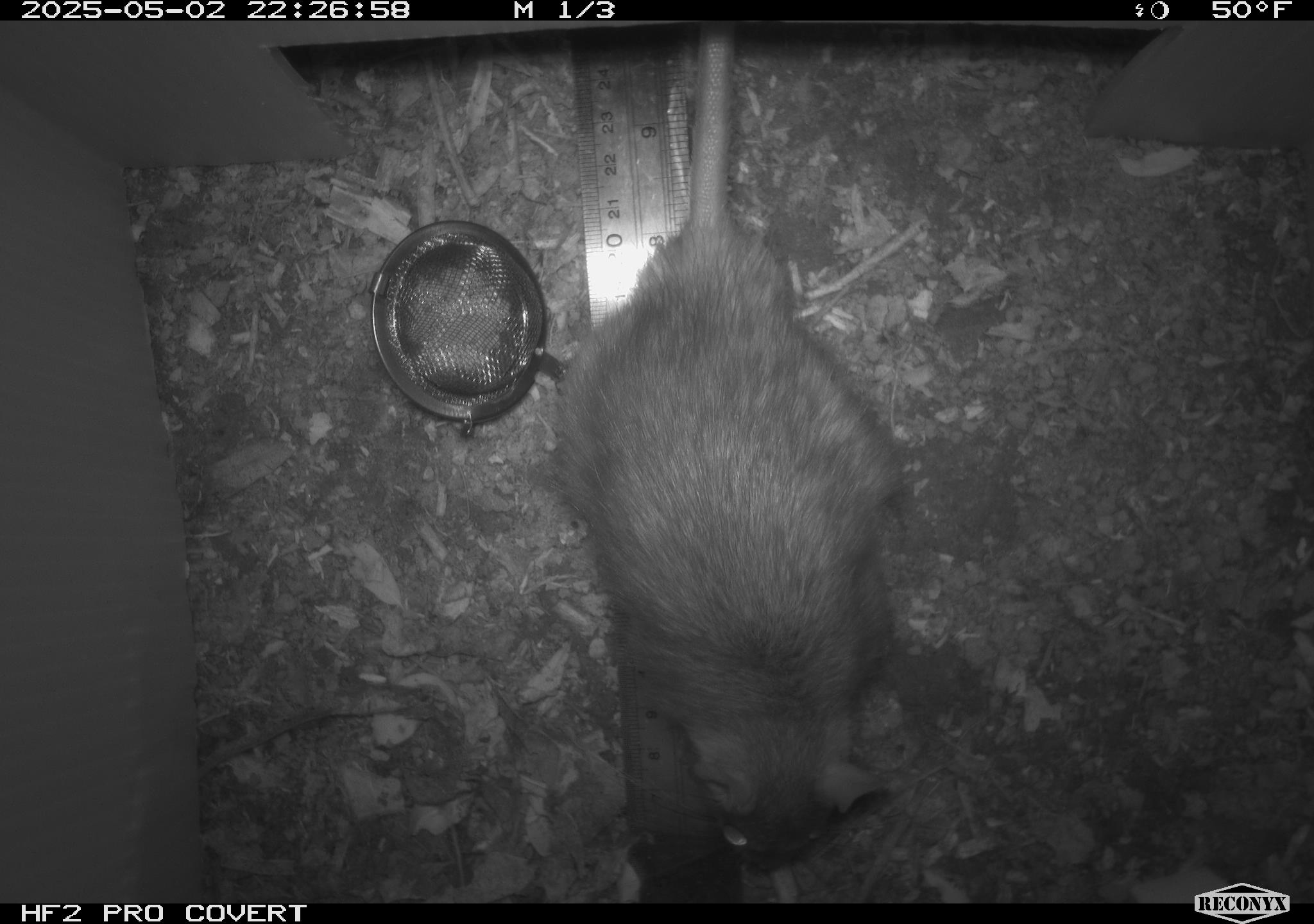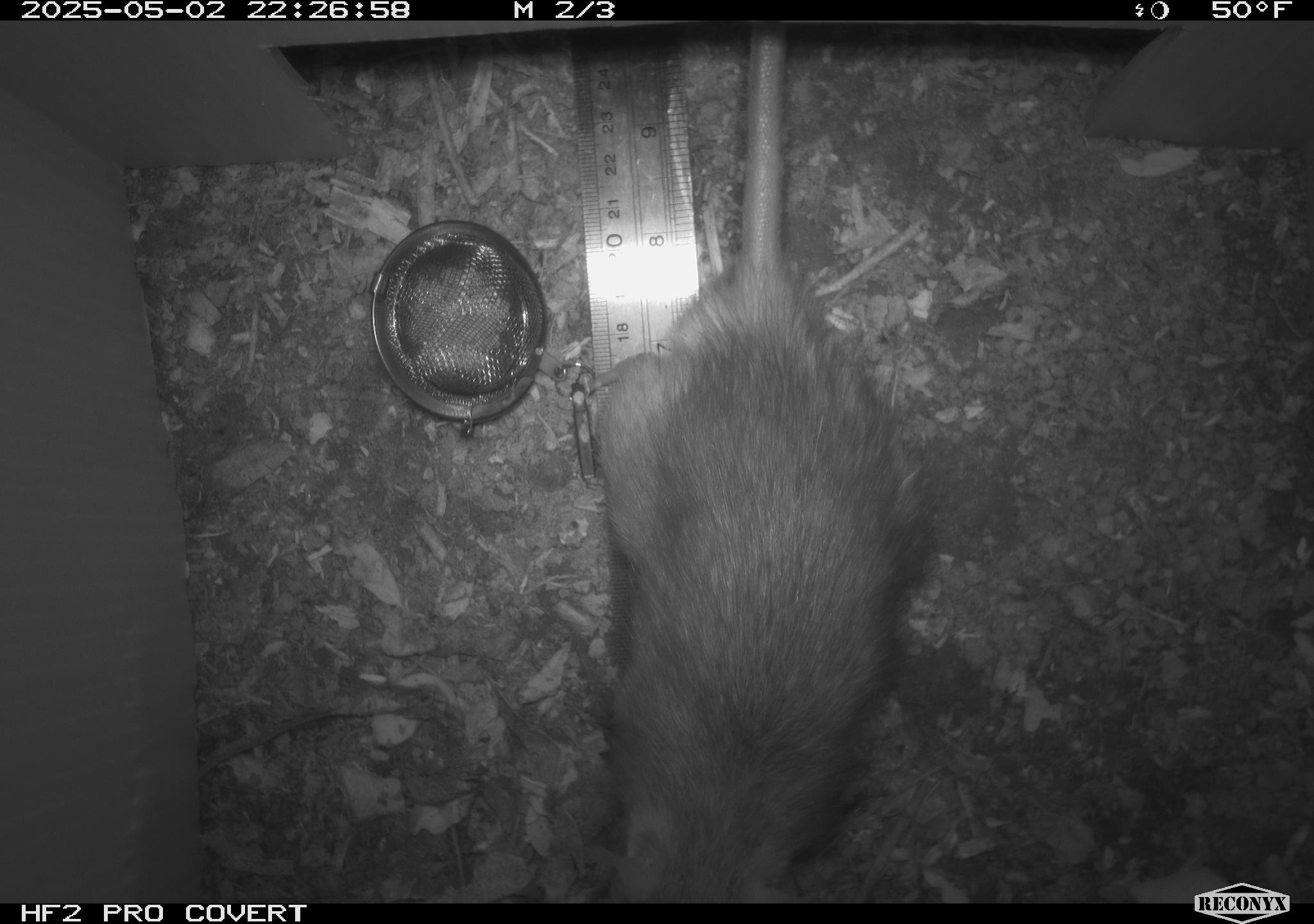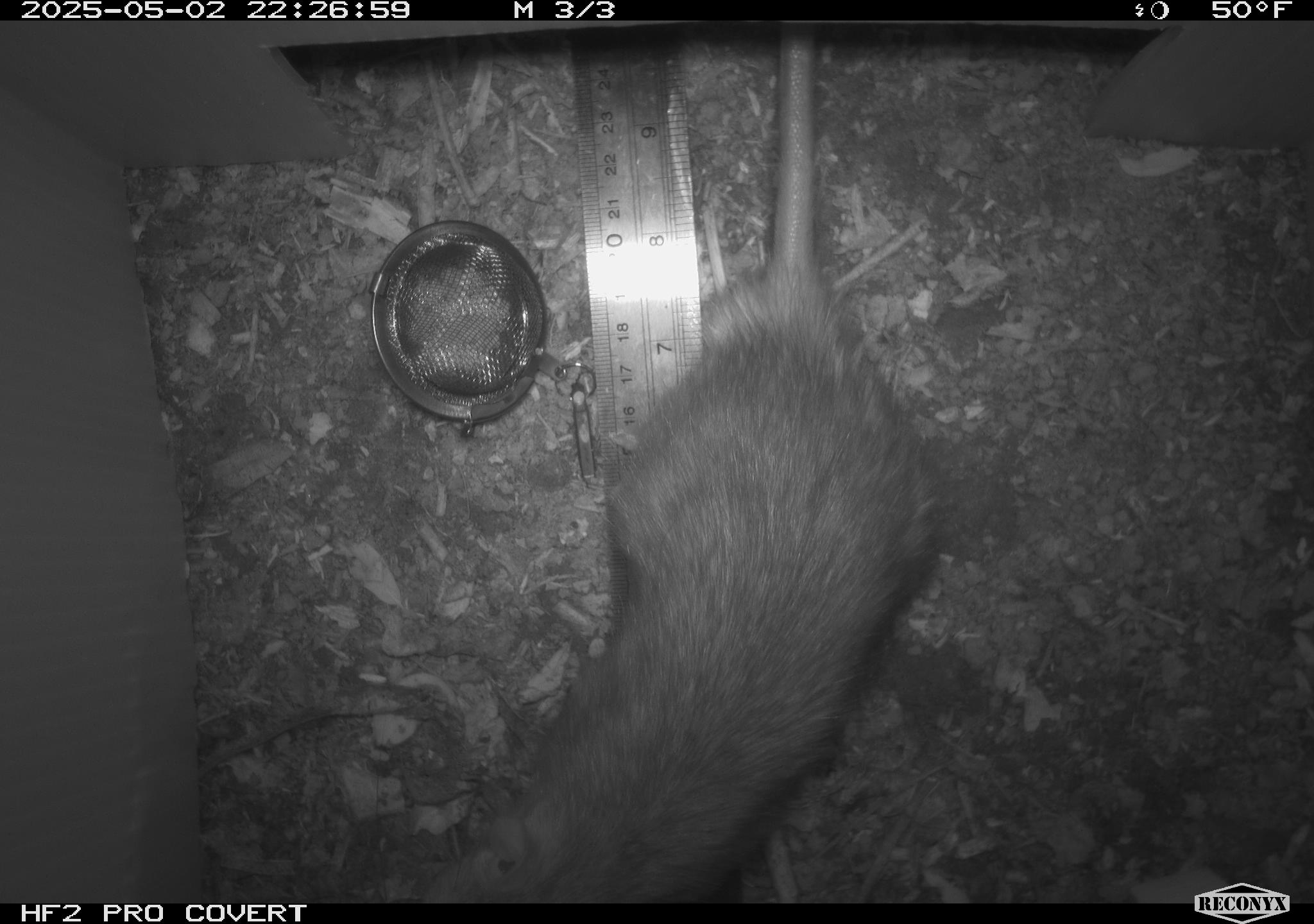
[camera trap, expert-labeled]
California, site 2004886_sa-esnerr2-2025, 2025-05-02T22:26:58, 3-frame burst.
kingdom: Animalia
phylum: Chordata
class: Mammalia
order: Rodentia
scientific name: Rodentia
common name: rodent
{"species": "rodent (Rodentia)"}